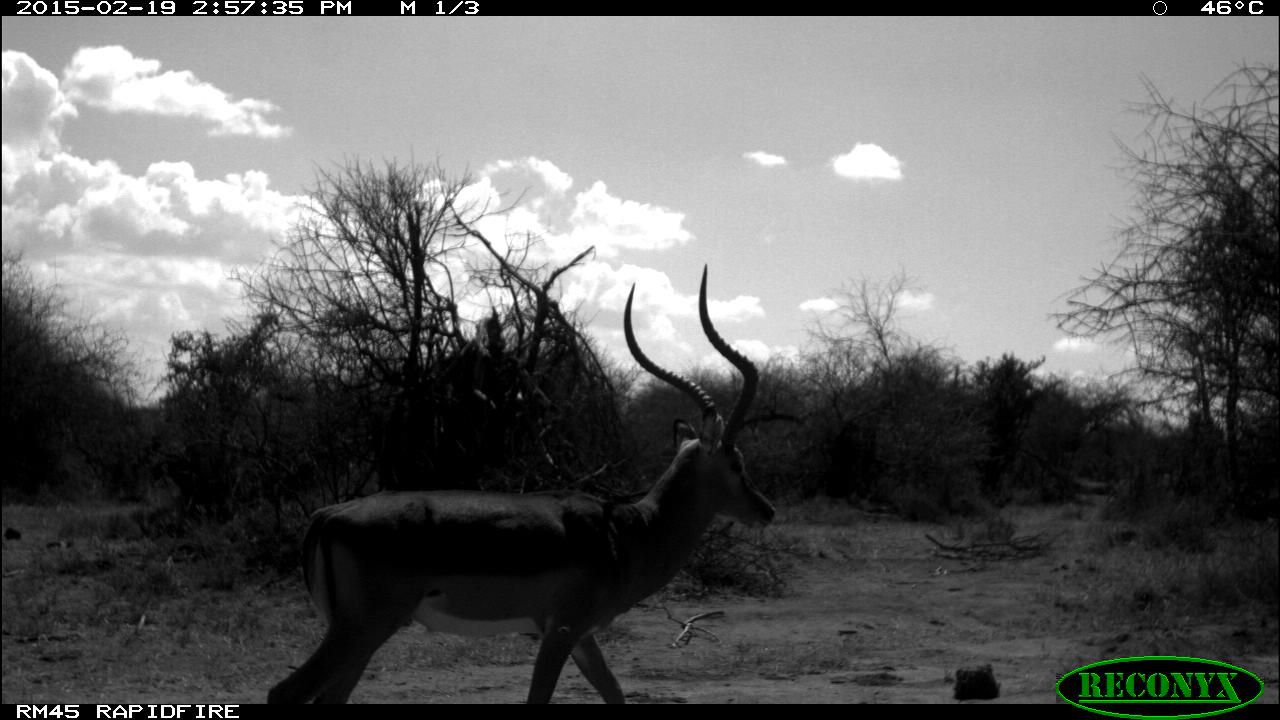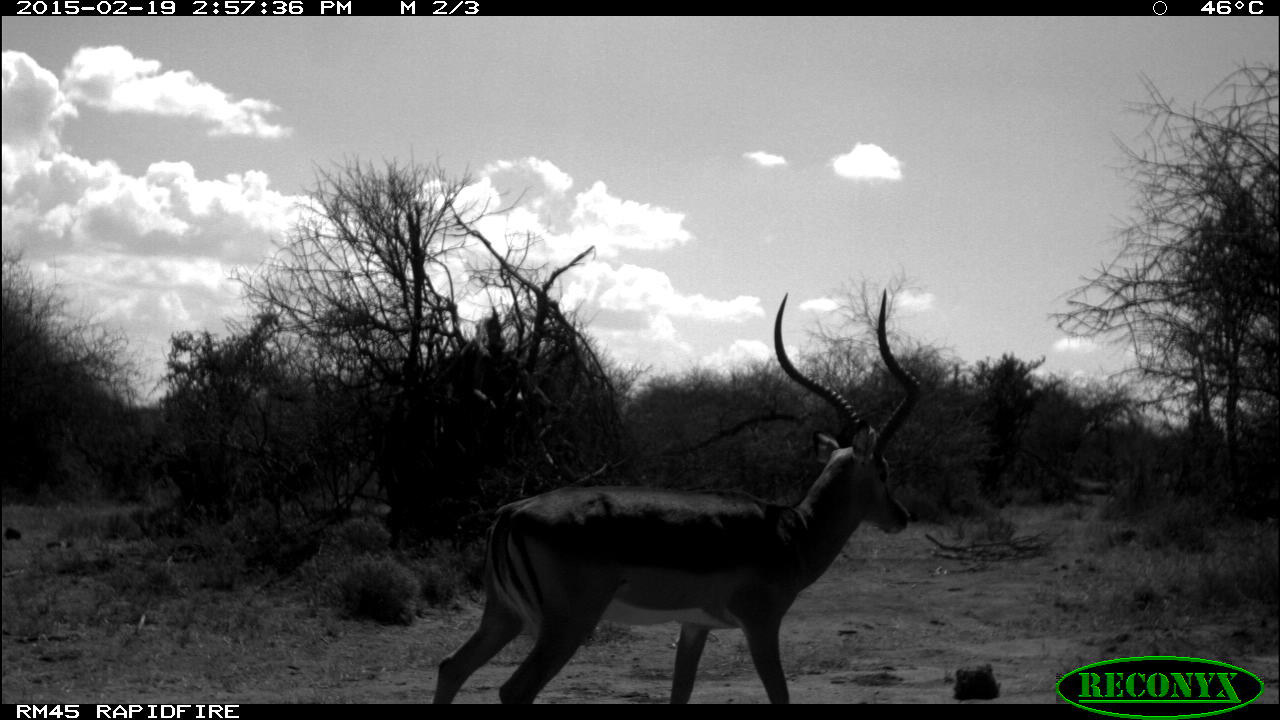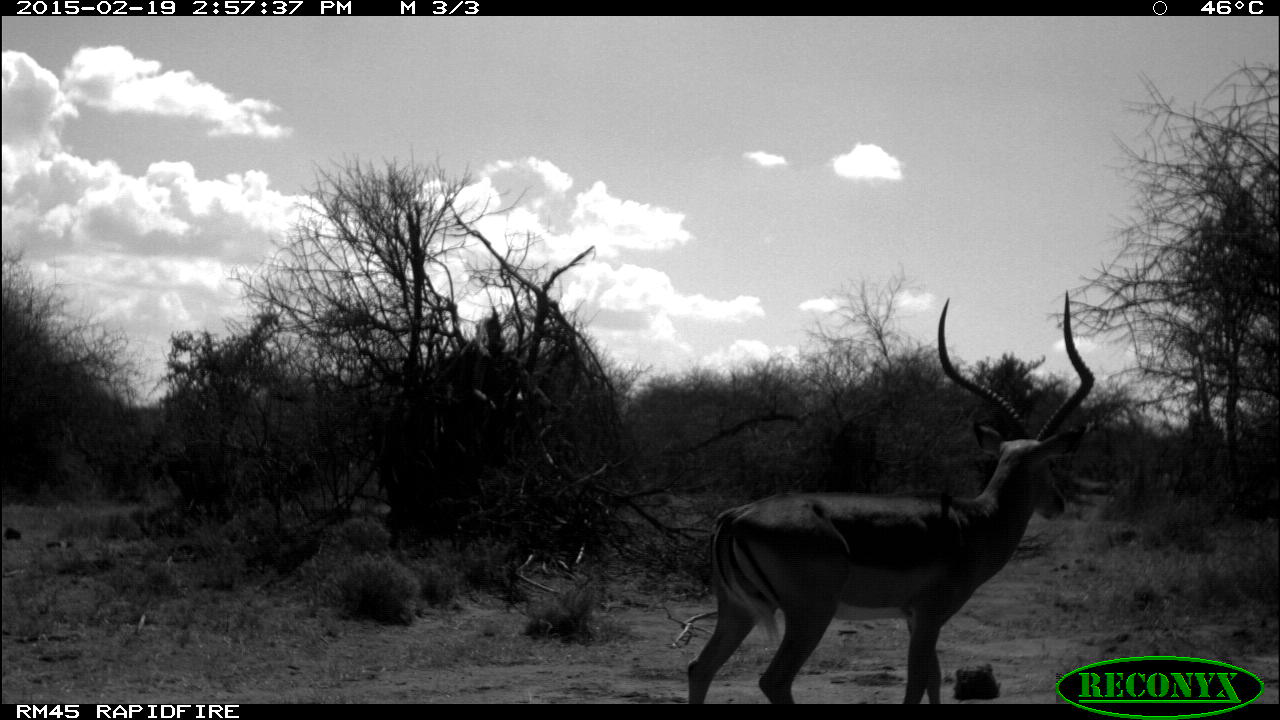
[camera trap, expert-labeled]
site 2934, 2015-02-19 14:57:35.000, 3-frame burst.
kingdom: Animalia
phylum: Chordata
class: Mammalia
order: Artiodactyla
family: Bovidae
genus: Aepyceros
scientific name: Aepyceros melampus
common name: impala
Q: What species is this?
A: Aepyceros melampus (impala).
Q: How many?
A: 2.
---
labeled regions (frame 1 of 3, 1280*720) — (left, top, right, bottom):
aepyceros melampus: (267, 261, 778, 704)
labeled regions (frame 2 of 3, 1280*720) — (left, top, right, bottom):
aepyceros melampus: (430, 289, 923, 706)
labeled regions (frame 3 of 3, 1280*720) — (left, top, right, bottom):
aepyceros melampus: (688, 288, 1096, 703)